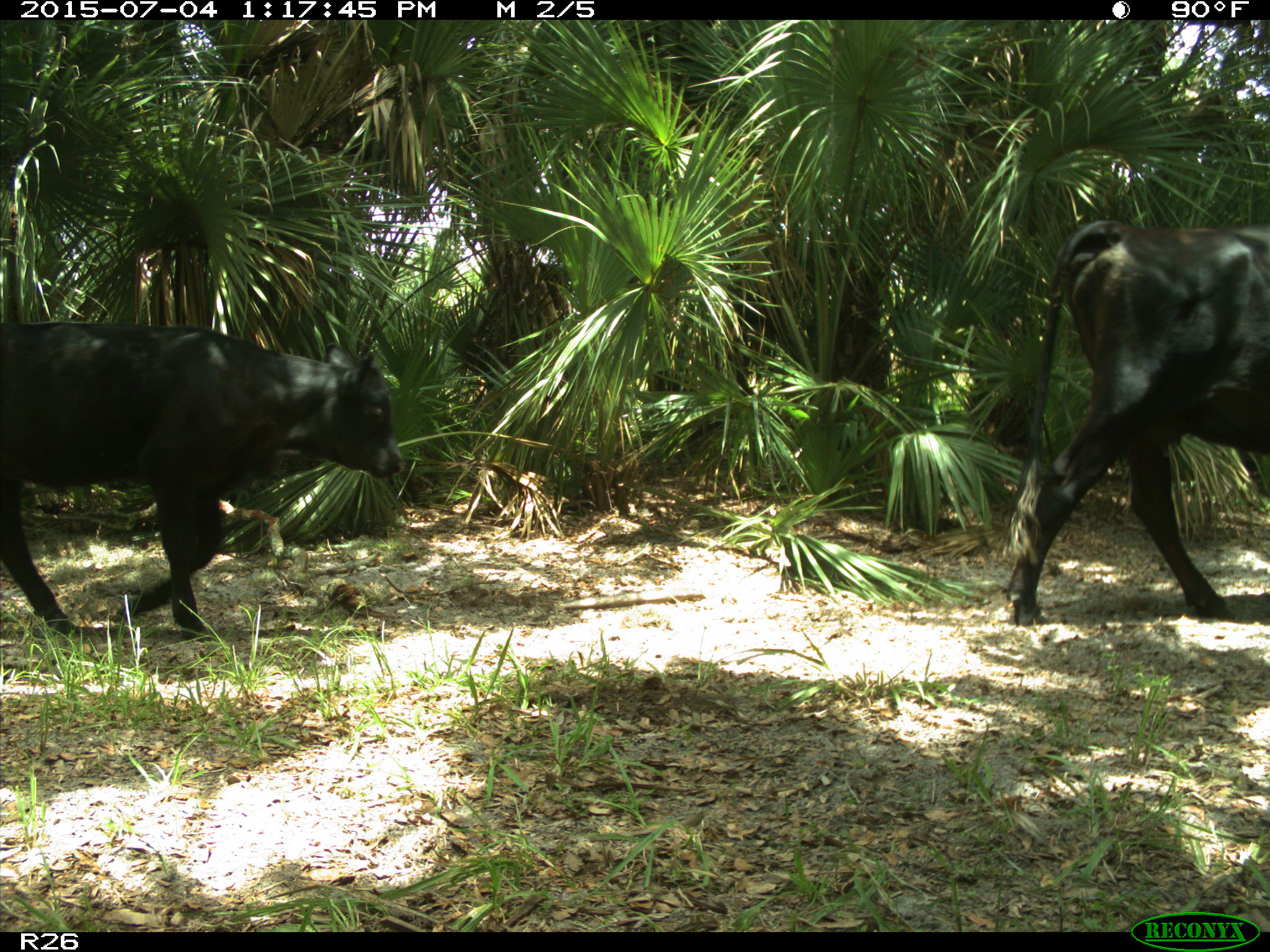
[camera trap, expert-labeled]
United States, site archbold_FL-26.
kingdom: Animalia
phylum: Chordata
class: Mammalia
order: Artiodactyla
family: Bovidae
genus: Bos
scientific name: Bos taurus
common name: domestic cow